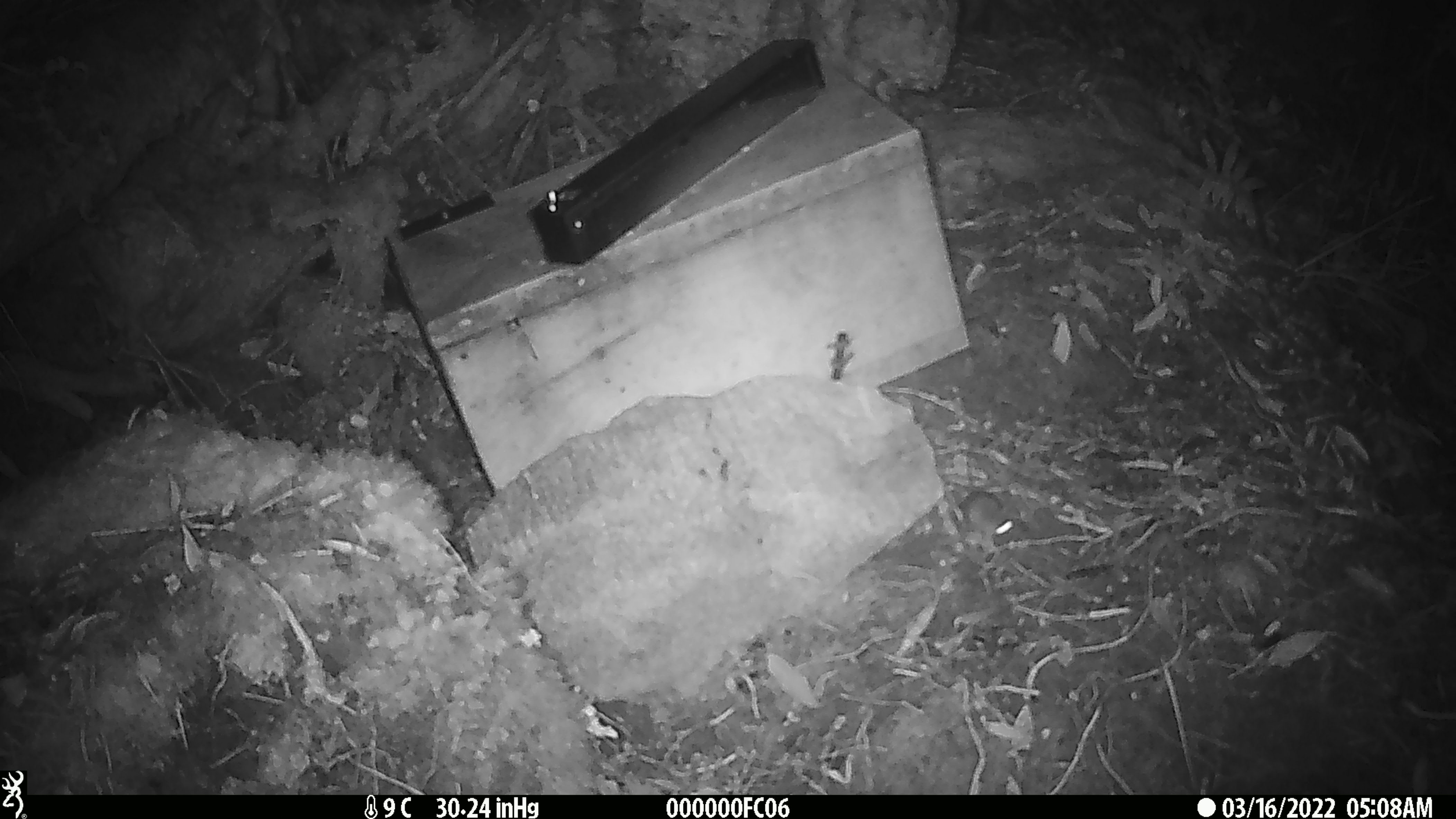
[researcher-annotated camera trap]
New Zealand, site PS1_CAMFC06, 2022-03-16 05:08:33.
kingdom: Animalia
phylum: Chordata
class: Mammalia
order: Rodentia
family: Muridae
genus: Mus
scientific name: Mus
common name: mouse